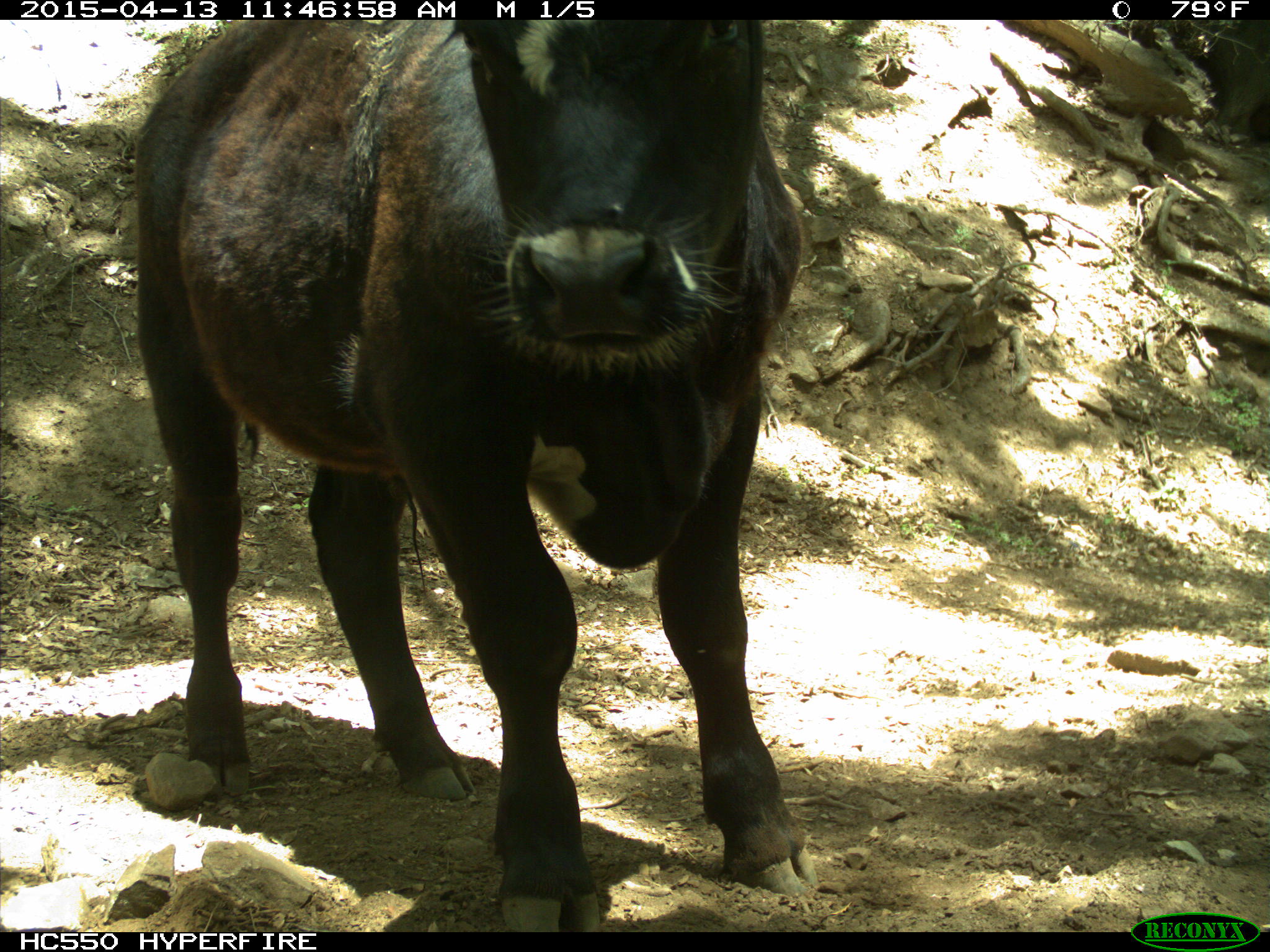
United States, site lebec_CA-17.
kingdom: Animalia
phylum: Chordata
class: Mammalia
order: Artiodactyla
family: Bovidae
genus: Bos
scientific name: Bos taurus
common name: domestic cow